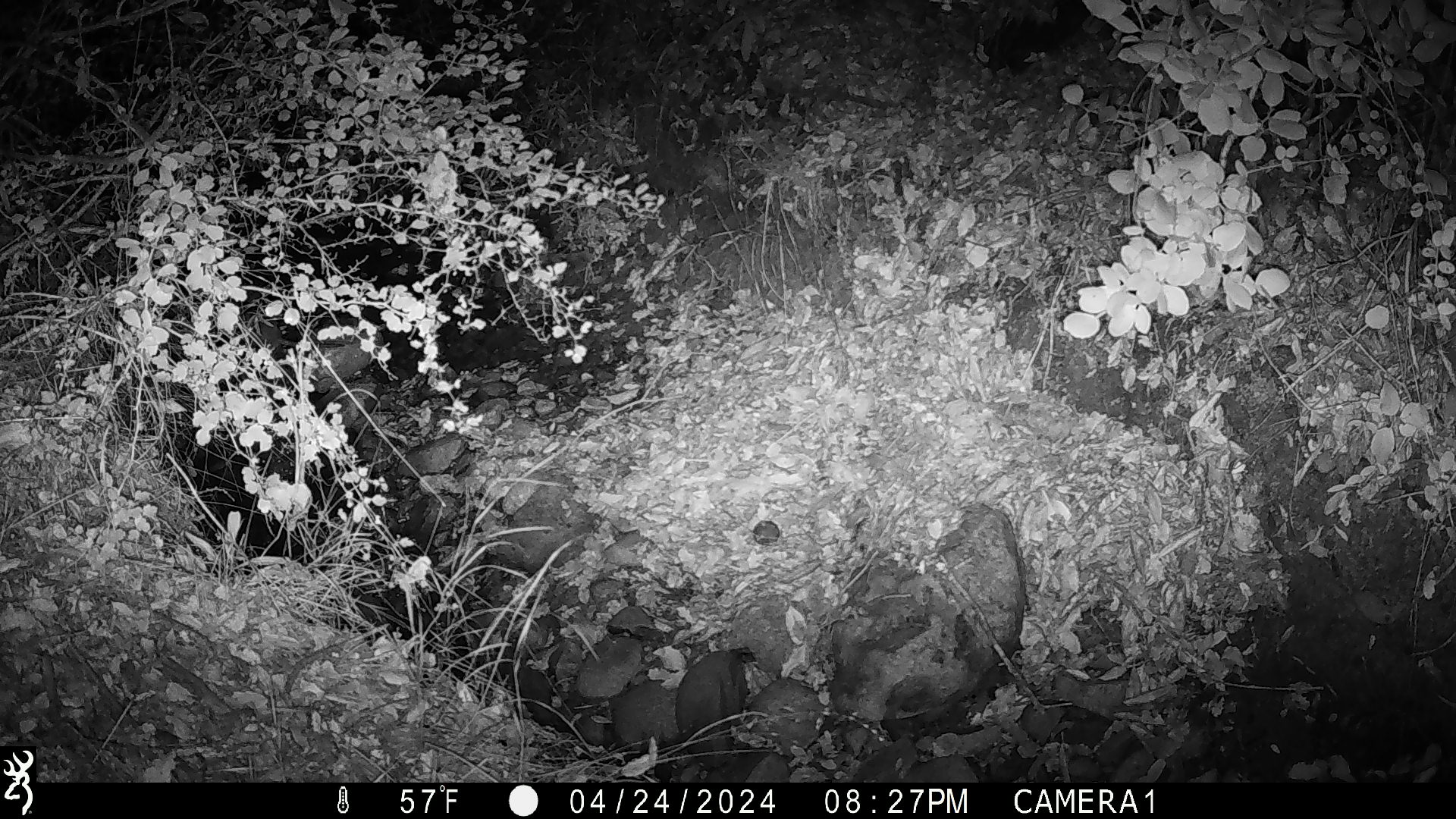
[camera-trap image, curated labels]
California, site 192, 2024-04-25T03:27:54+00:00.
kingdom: Animalia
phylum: Chordata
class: Mammalia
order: Rodentia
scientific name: Rodentia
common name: mouse or rat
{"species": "mouse or rat (Rodentia)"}